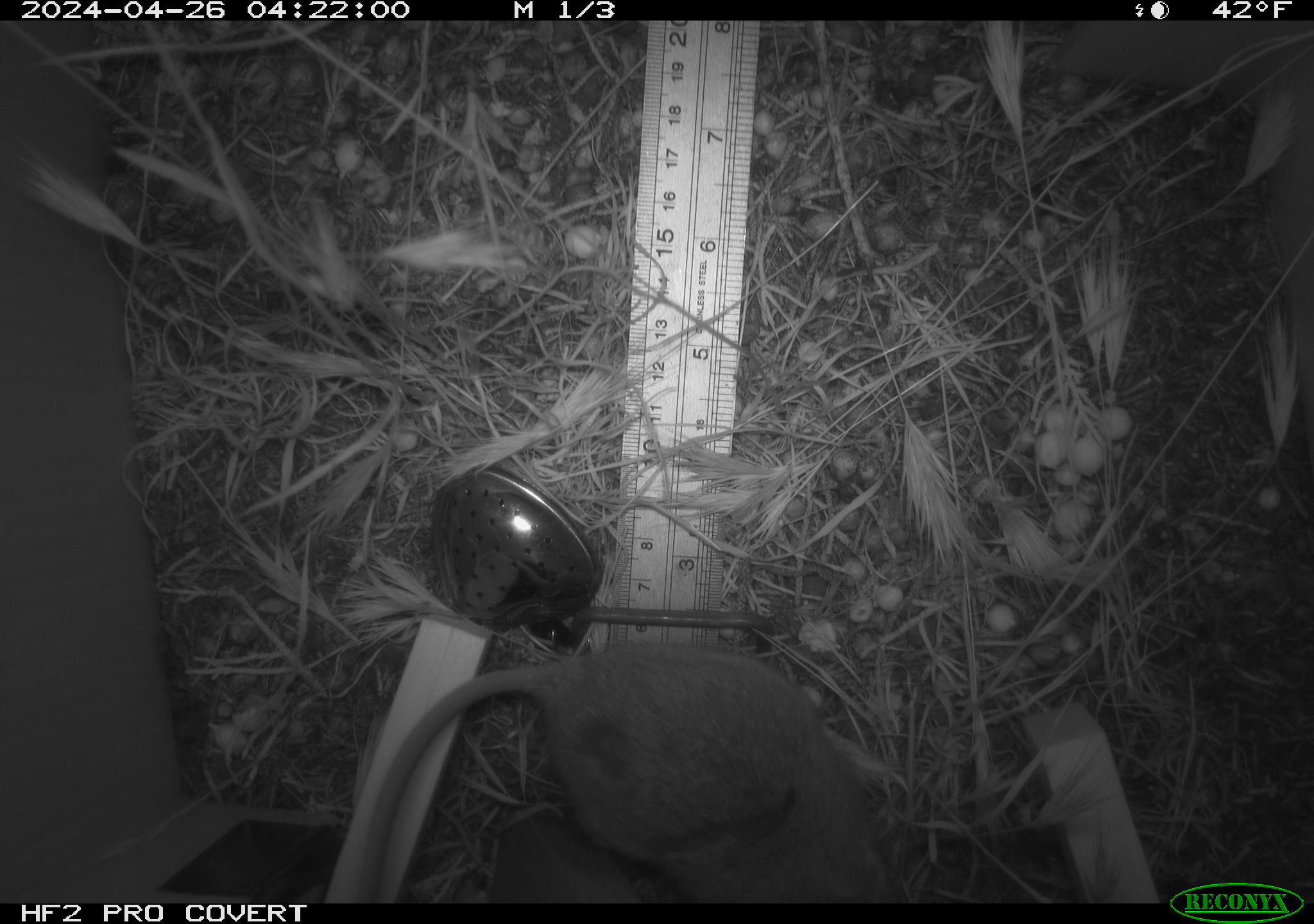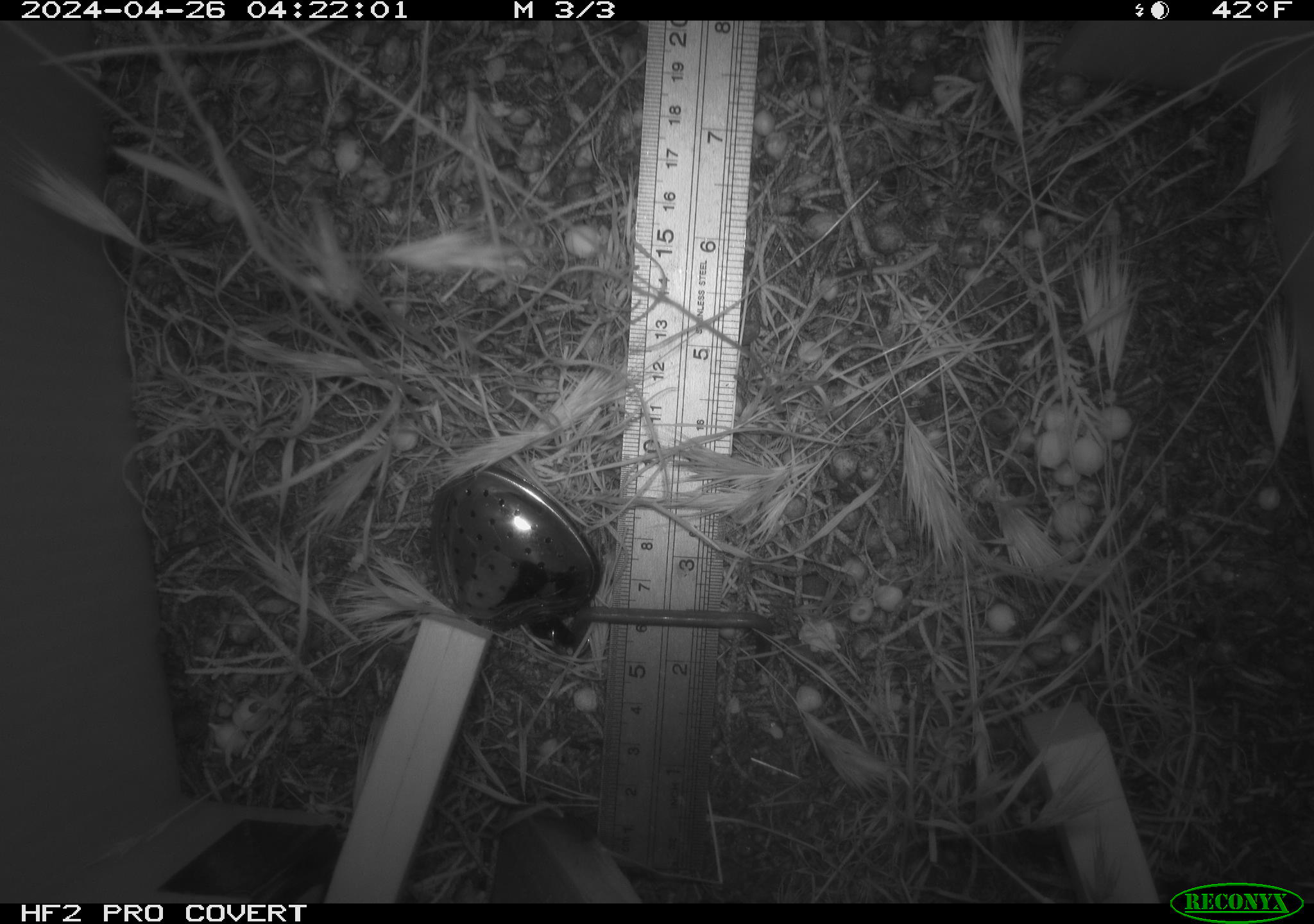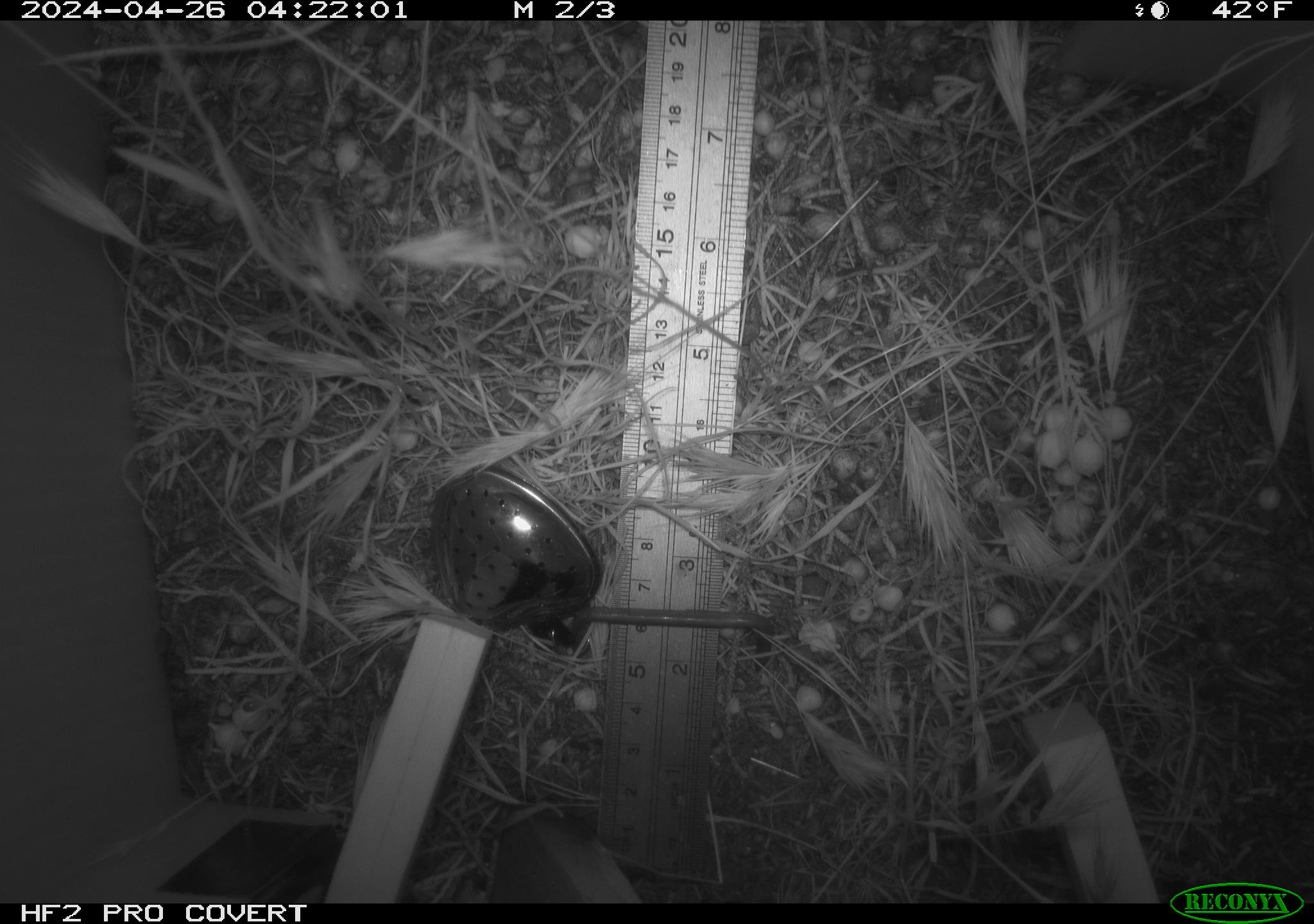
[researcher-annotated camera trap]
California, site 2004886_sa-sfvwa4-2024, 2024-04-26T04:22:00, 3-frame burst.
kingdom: Animalia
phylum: Chordata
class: Mammalia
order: Rodentia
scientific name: Rodentia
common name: mouse species